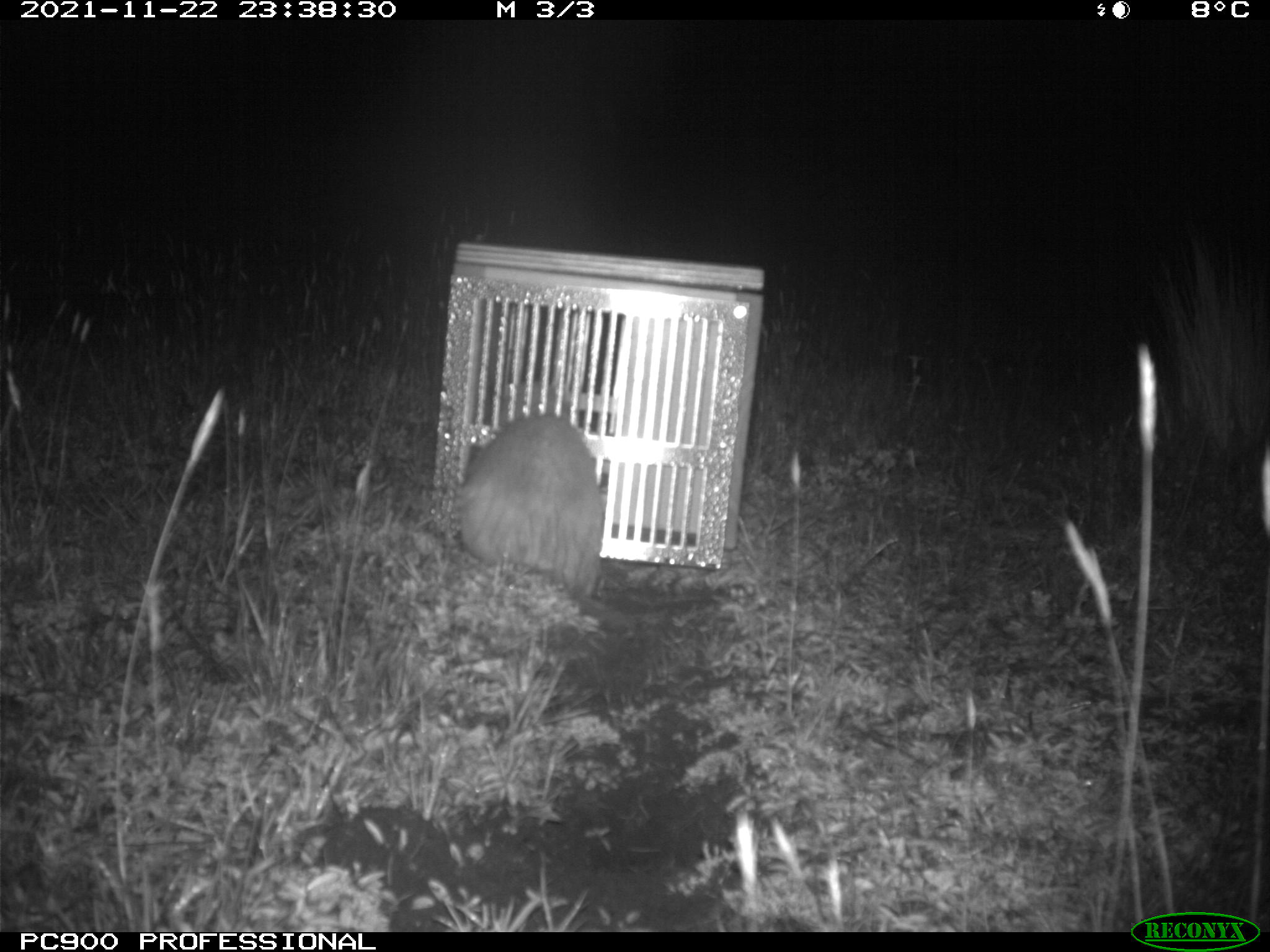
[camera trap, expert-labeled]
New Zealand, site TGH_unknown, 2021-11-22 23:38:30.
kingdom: Animalia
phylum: Chordata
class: Mammalia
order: Carnivora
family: Mustelidae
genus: Mustela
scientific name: Mustela furo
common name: ferret